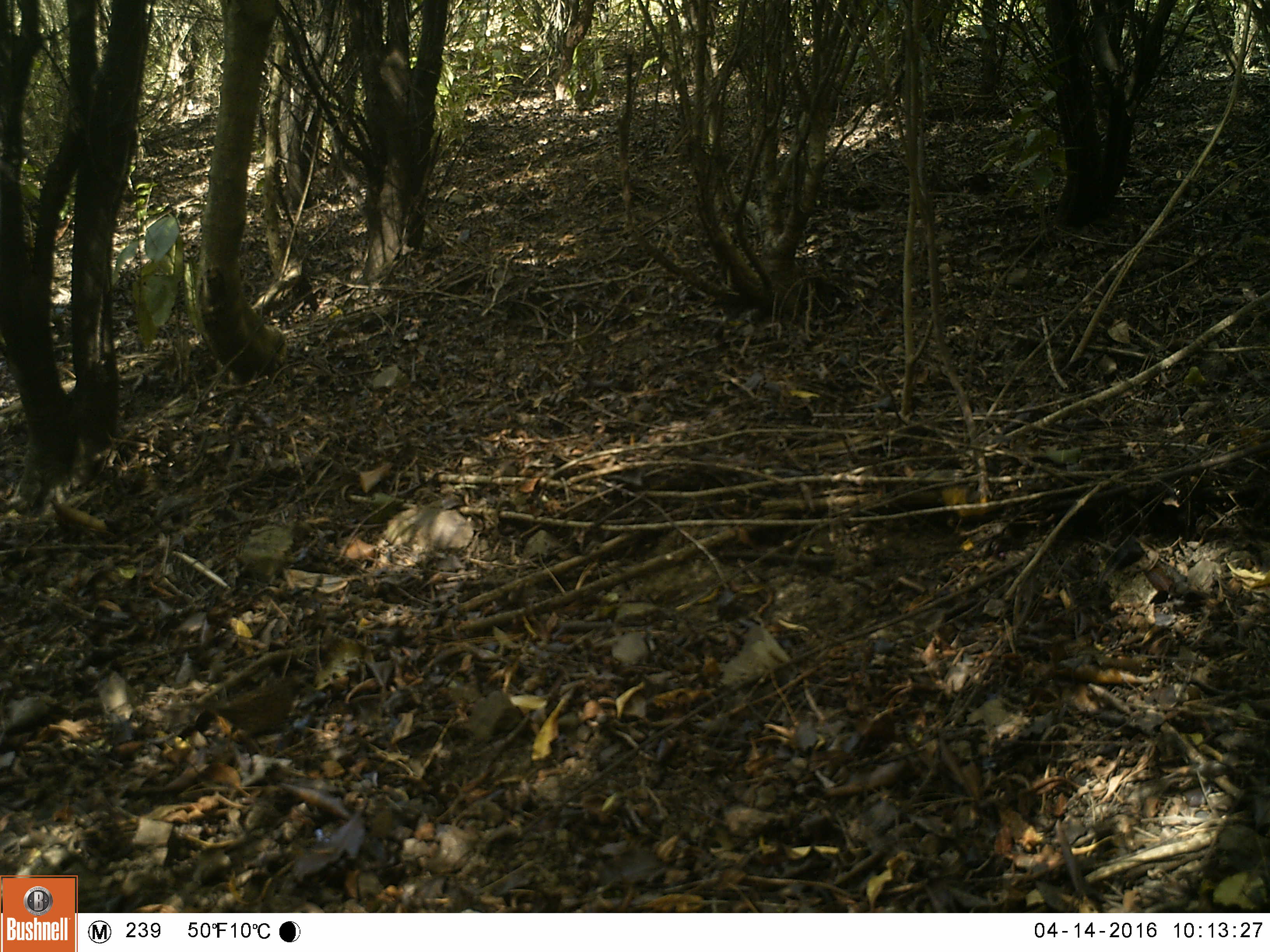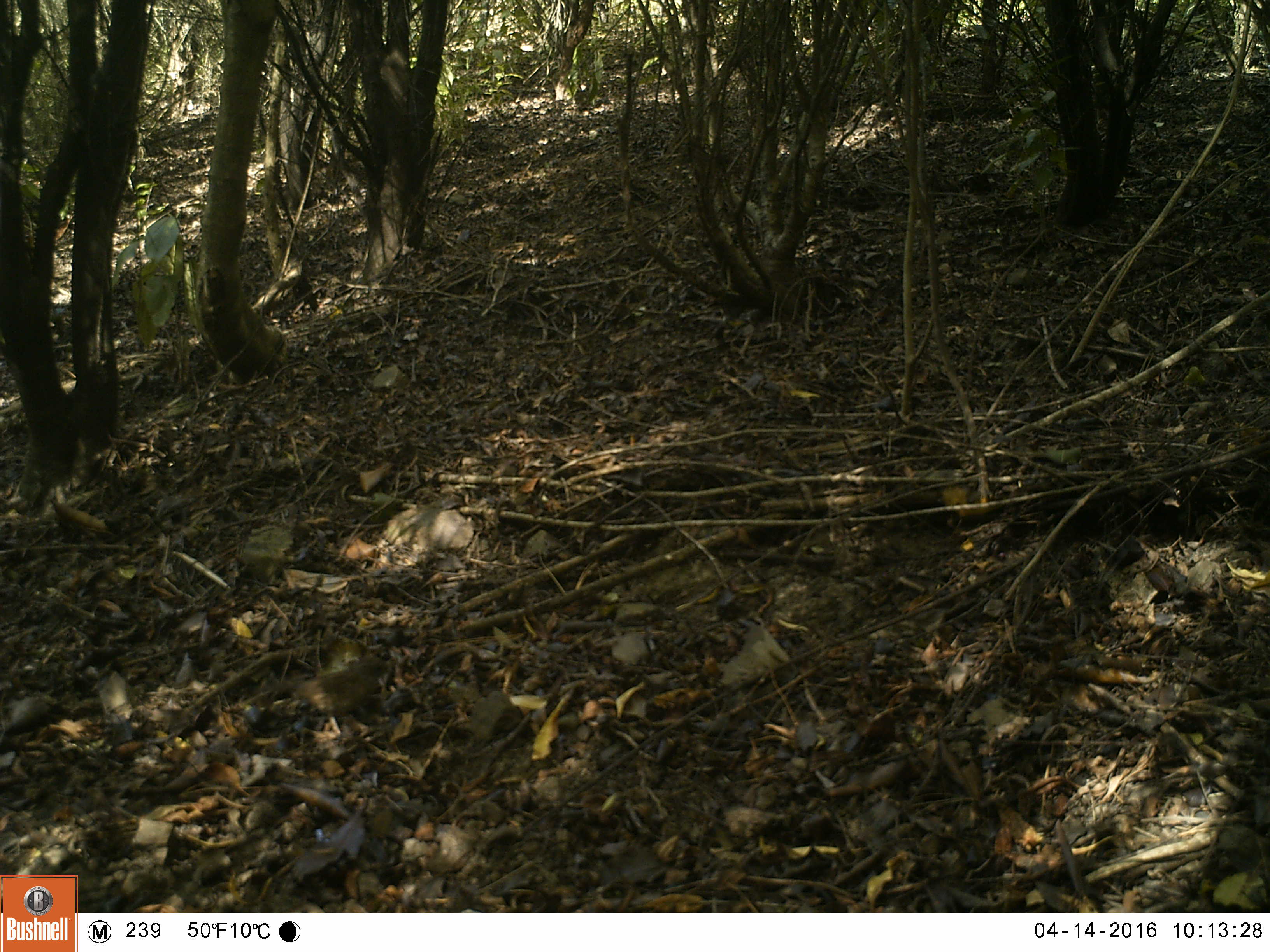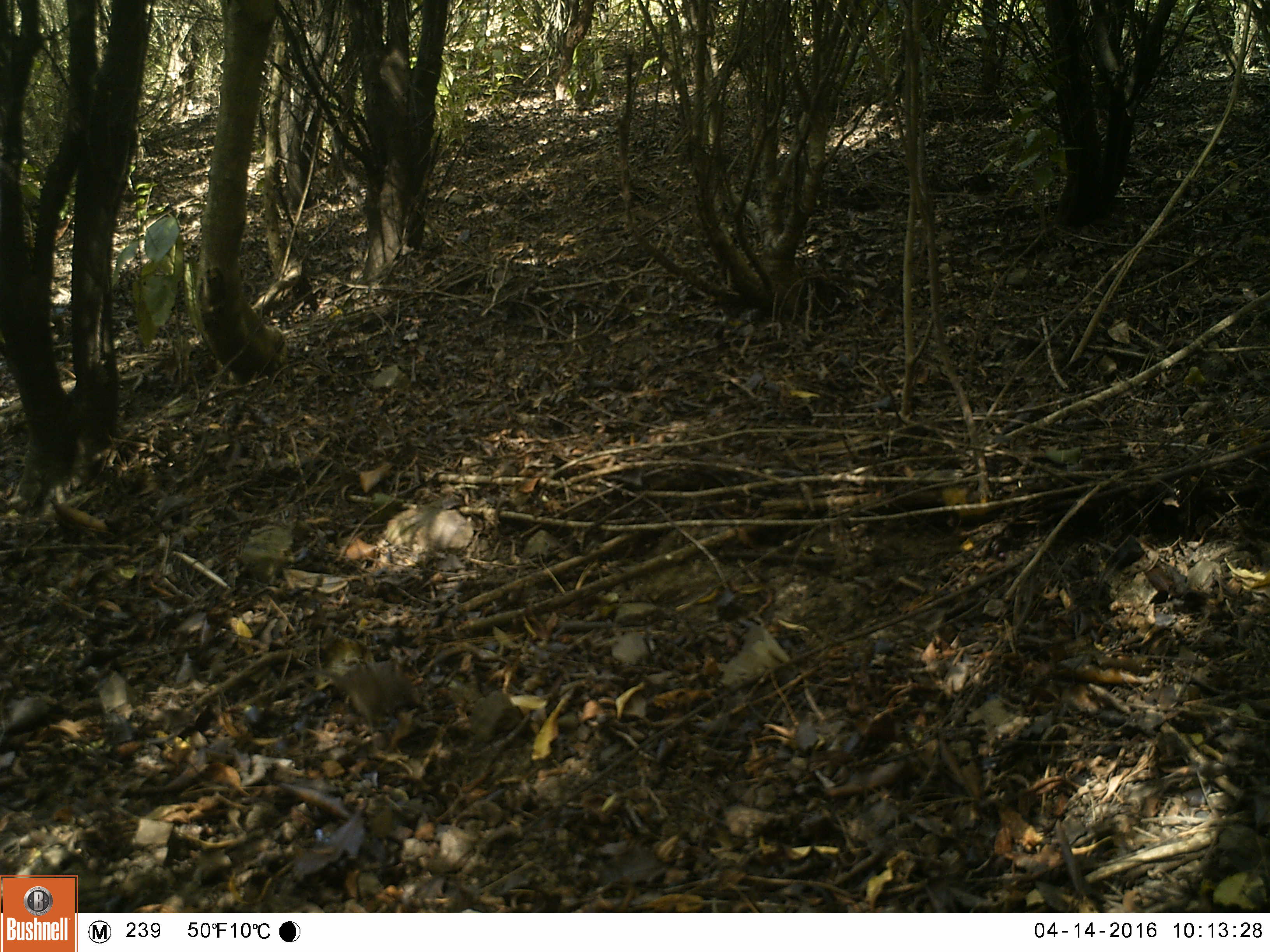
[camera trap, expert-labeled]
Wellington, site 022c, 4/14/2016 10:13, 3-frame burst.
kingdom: Animalia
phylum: Chordata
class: Aves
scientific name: Aves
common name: bird